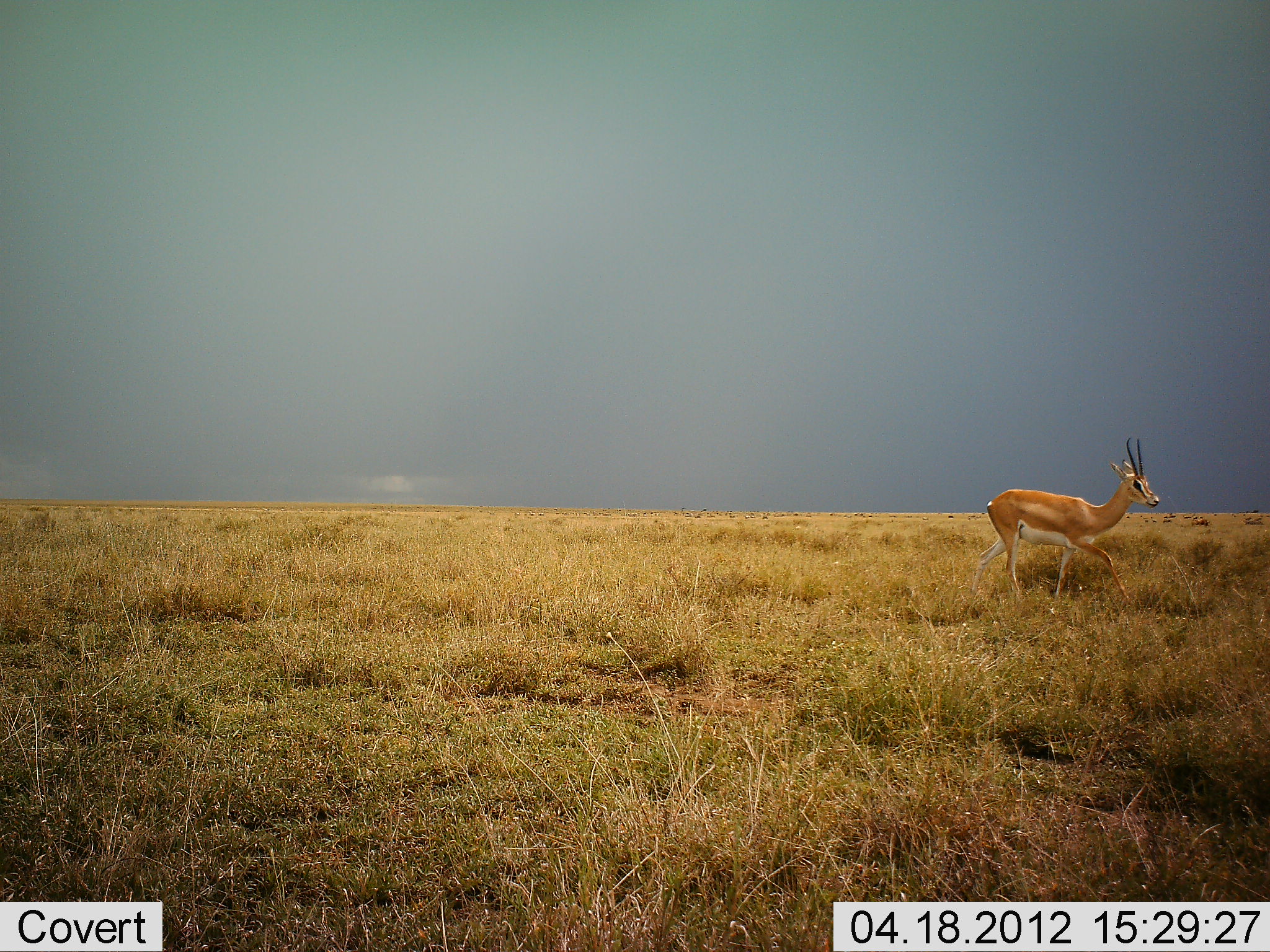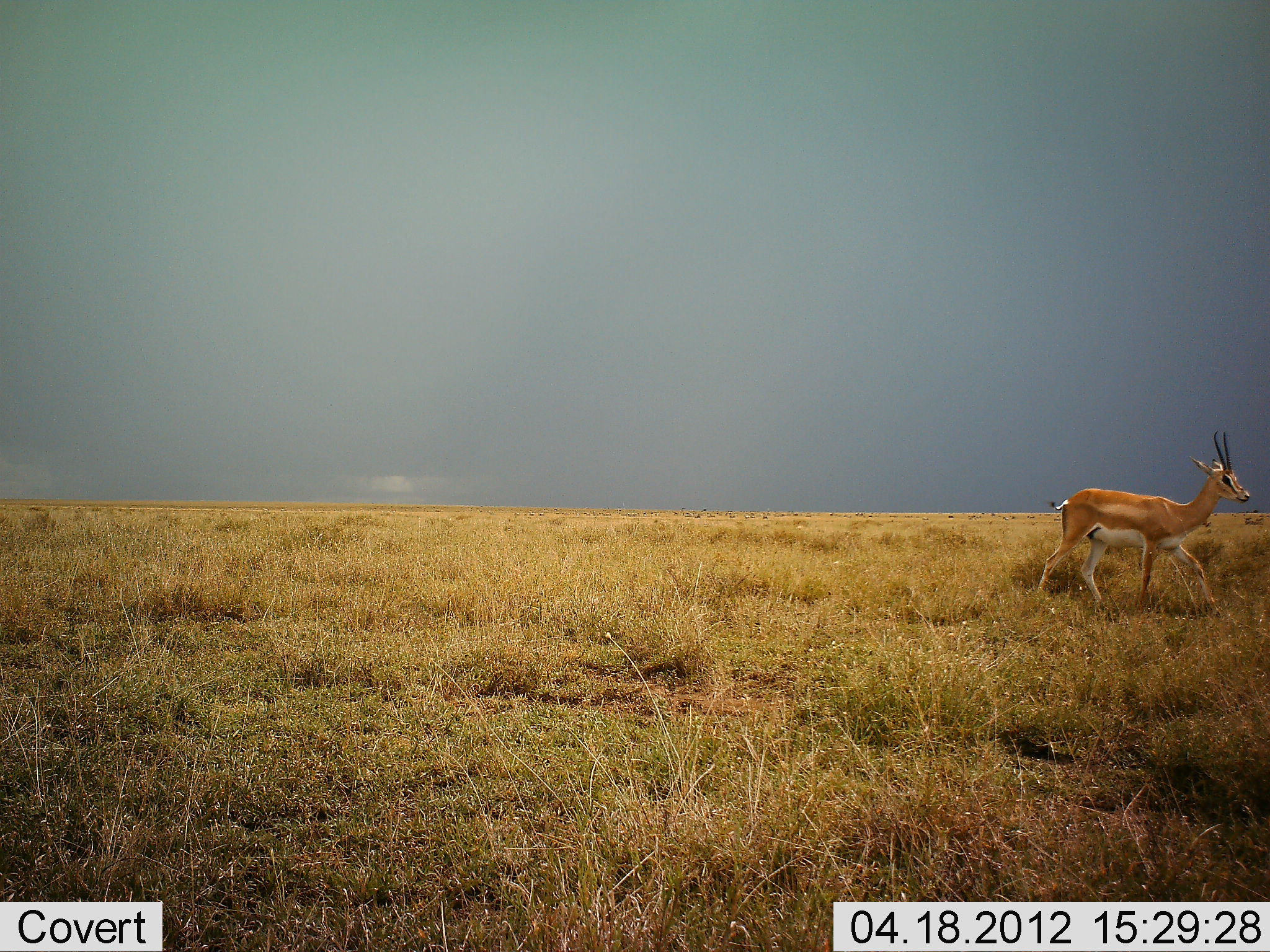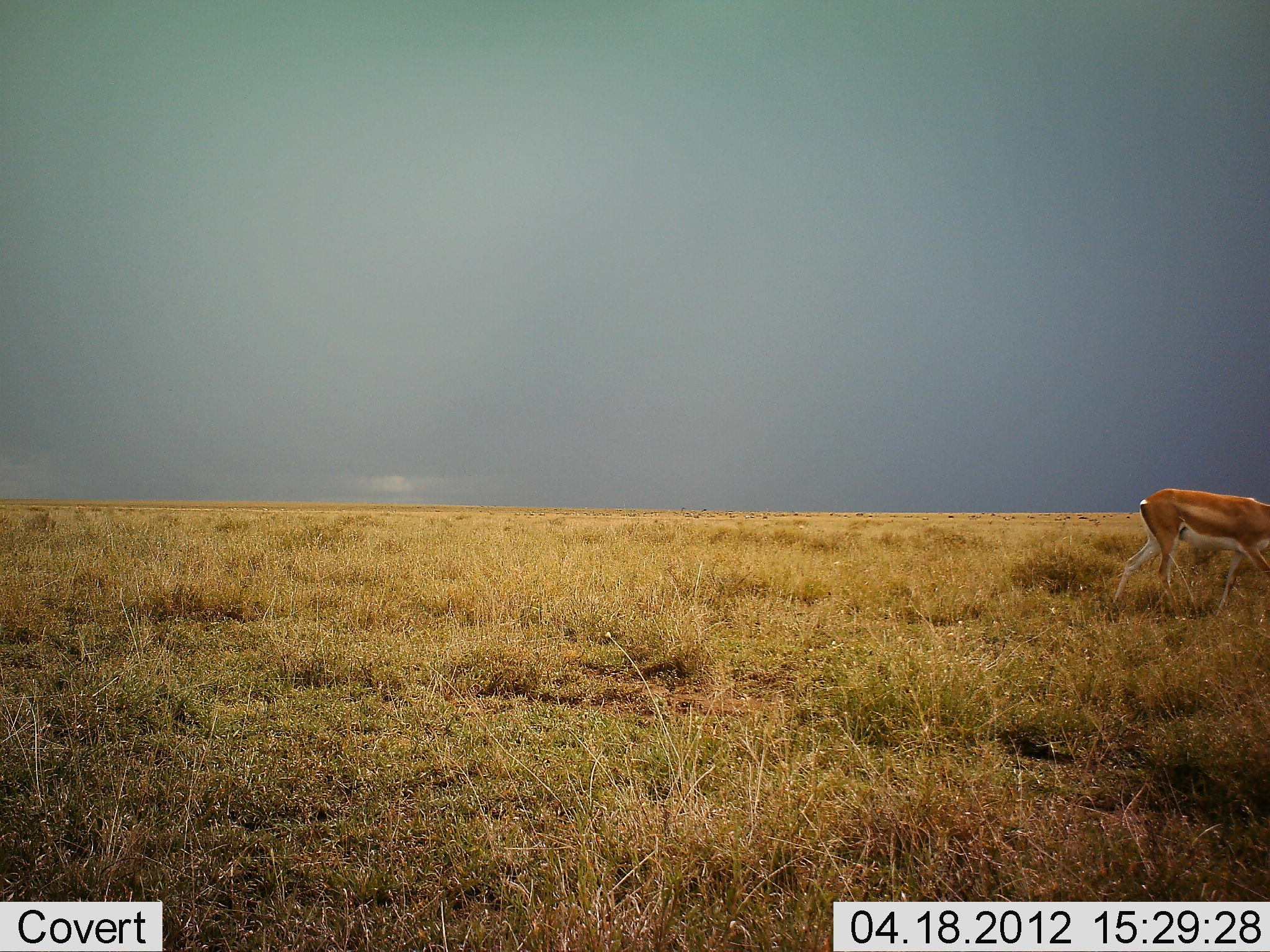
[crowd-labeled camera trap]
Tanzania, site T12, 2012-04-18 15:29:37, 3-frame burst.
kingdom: Animalia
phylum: Chordata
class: Mammalia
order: Artiodactyla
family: Bovidae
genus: Nanger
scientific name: Nanger granti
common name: grant's gazelle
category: gazellegrants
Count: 1.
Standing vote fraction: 4%.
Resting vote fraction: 0%.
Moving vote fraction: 100%.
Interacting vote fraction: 0%.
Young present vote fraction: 0%.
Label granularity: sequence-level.